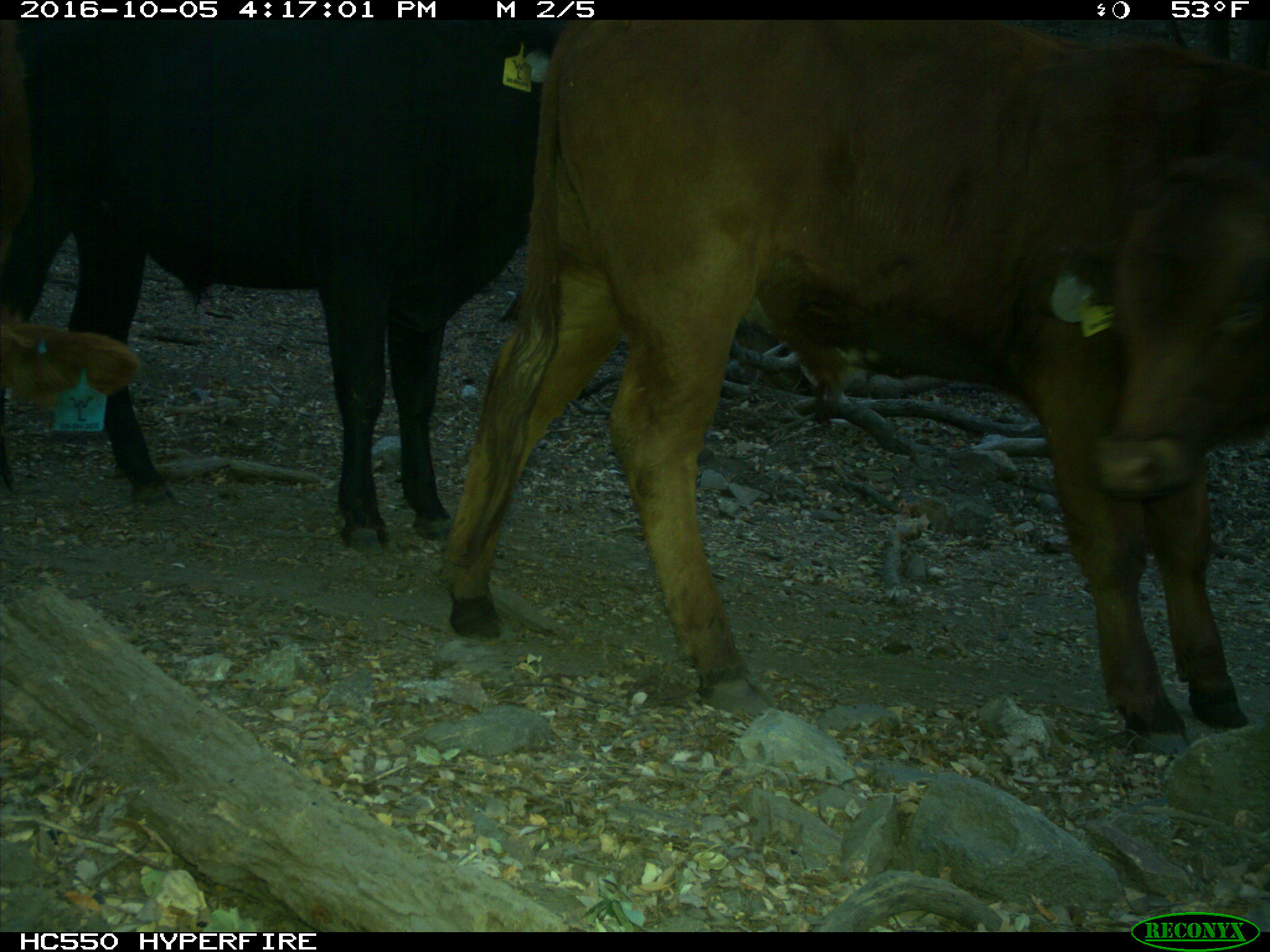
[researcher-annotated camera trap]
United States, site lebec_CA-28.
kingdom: Animalia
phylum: Chordata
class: Mammalia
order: Artiodactyla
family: Bovidae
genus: Bos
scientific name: Bos taurus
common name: domestic cow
Bos taurus (domestic cow).